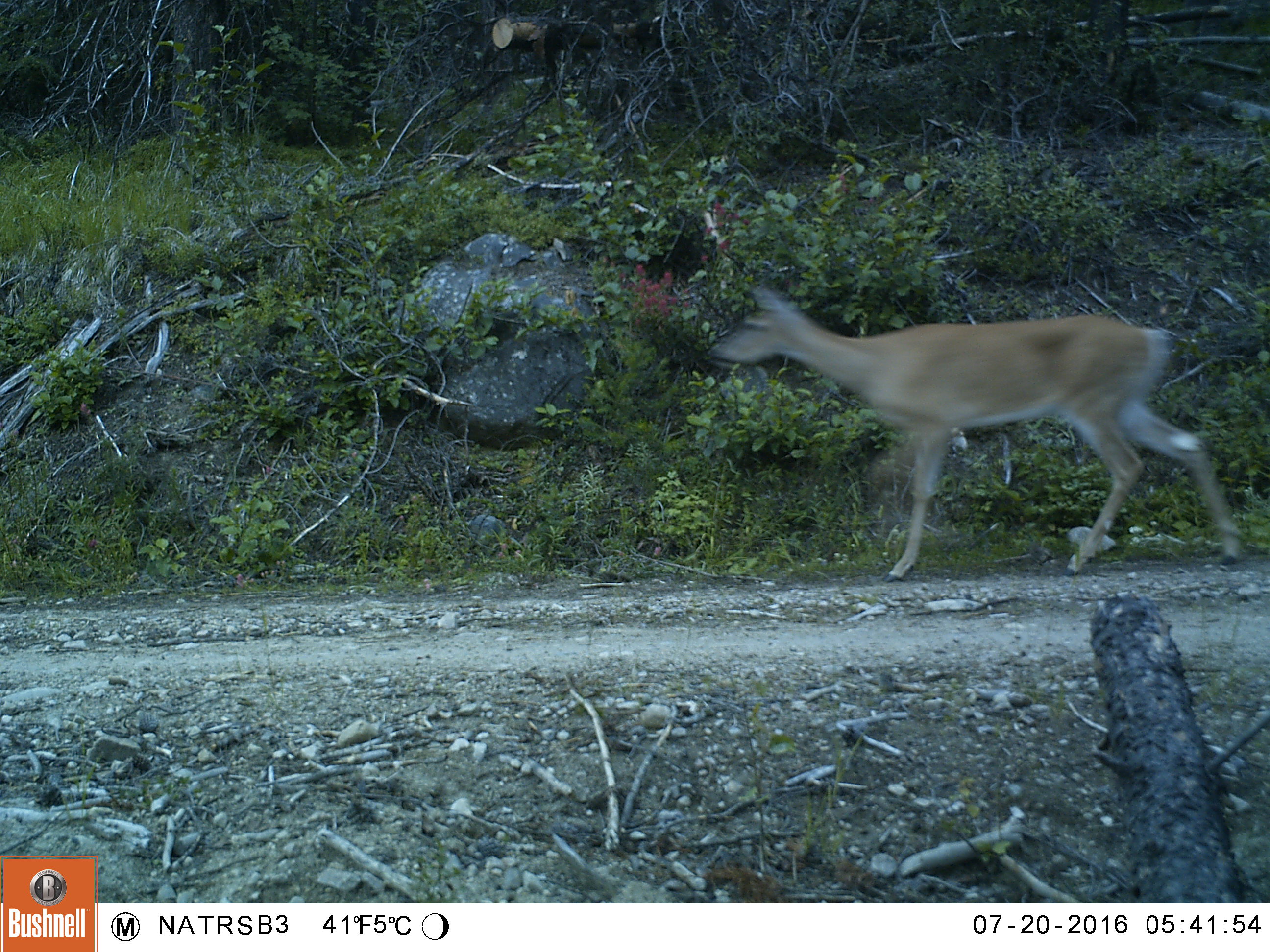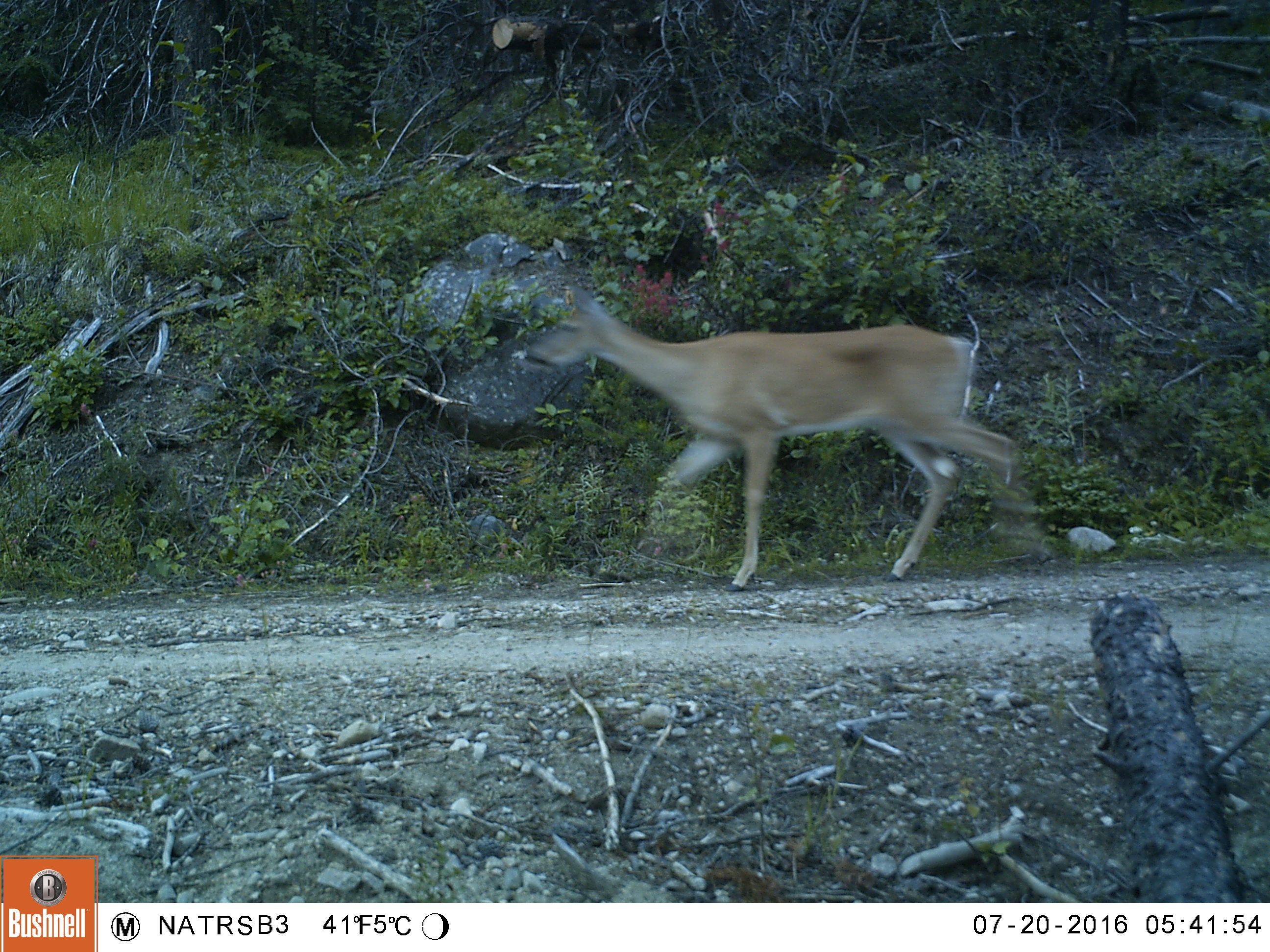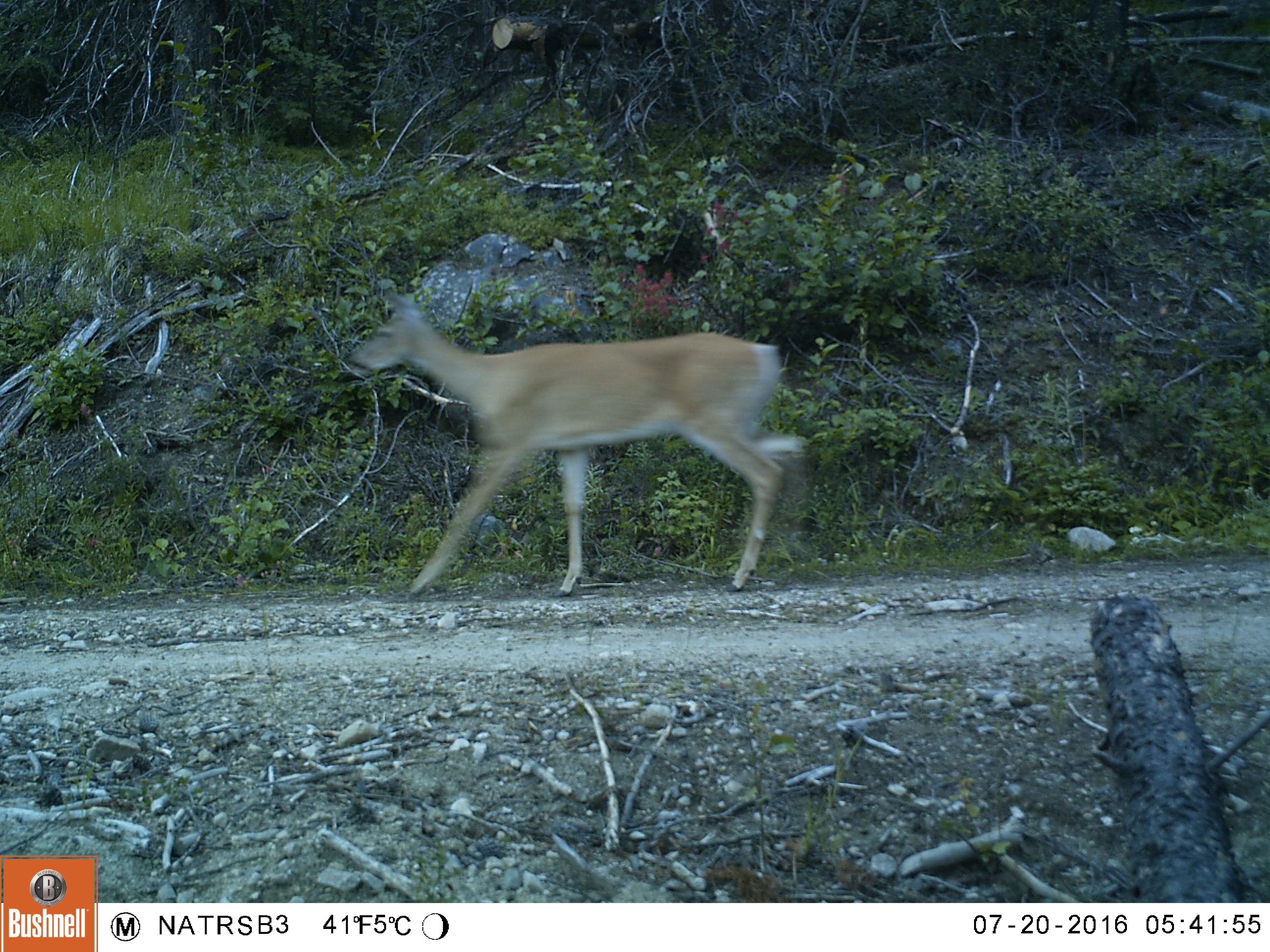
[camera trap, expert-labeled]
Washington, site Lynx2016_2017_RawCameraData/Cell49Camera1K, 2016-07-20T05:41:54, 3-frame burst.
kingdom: Animalia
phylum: Chordata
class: Mammalia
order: Artiodactyla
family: Cervidae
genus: Odocoileus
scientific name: Odocoileus virginianus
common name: white-tailed deer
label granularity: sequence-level